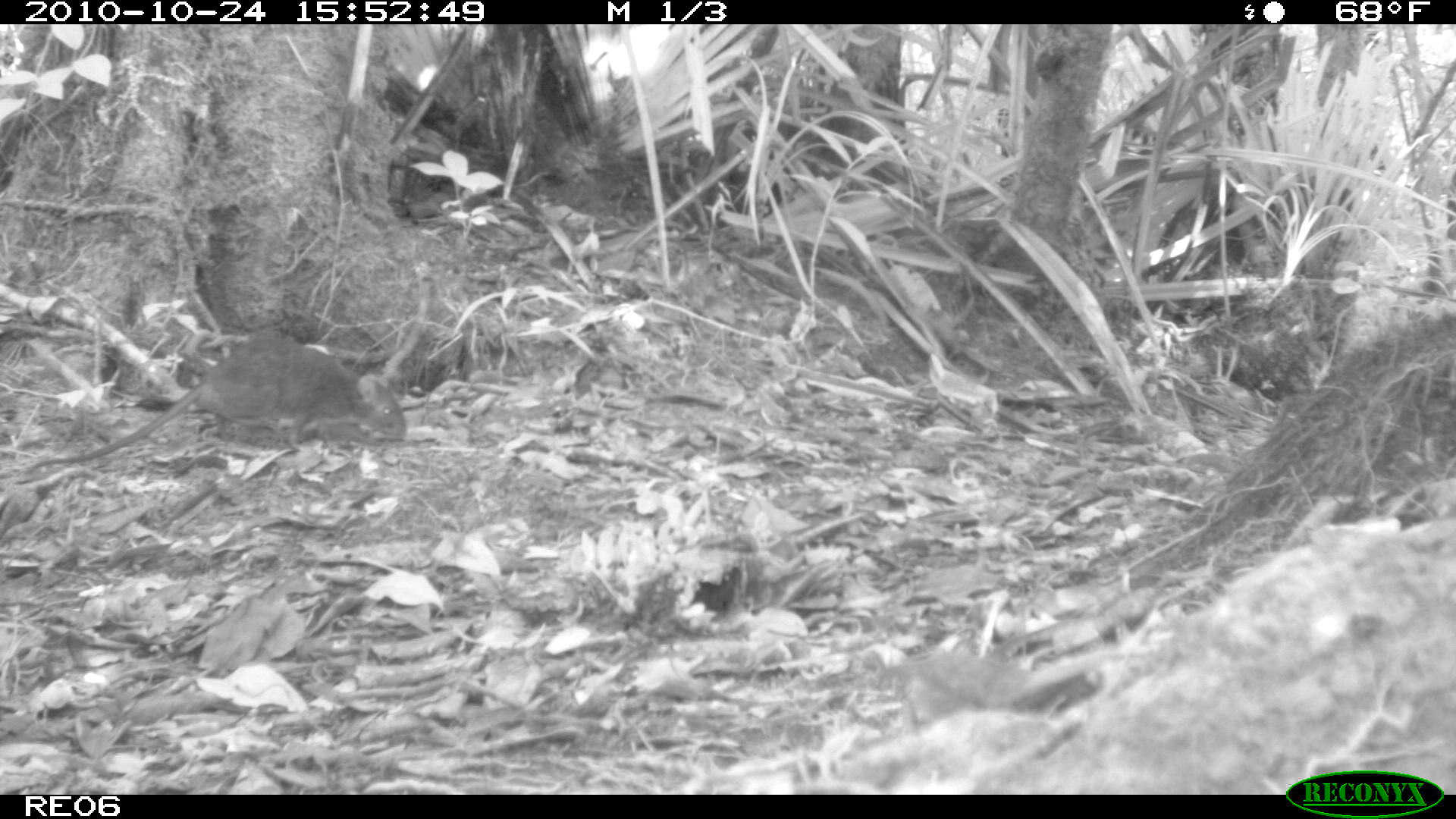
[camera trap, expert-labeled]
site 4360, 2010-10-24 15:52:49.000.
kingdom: Animalia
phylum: Chordata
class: Mammalia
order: Rodentia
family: Muridae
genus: Rattus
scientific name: Rattus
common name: rodent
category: unknown rat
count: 1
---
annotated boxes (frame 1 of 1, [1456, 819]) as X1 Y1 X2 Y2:
unknown rat: 26 338 407 475